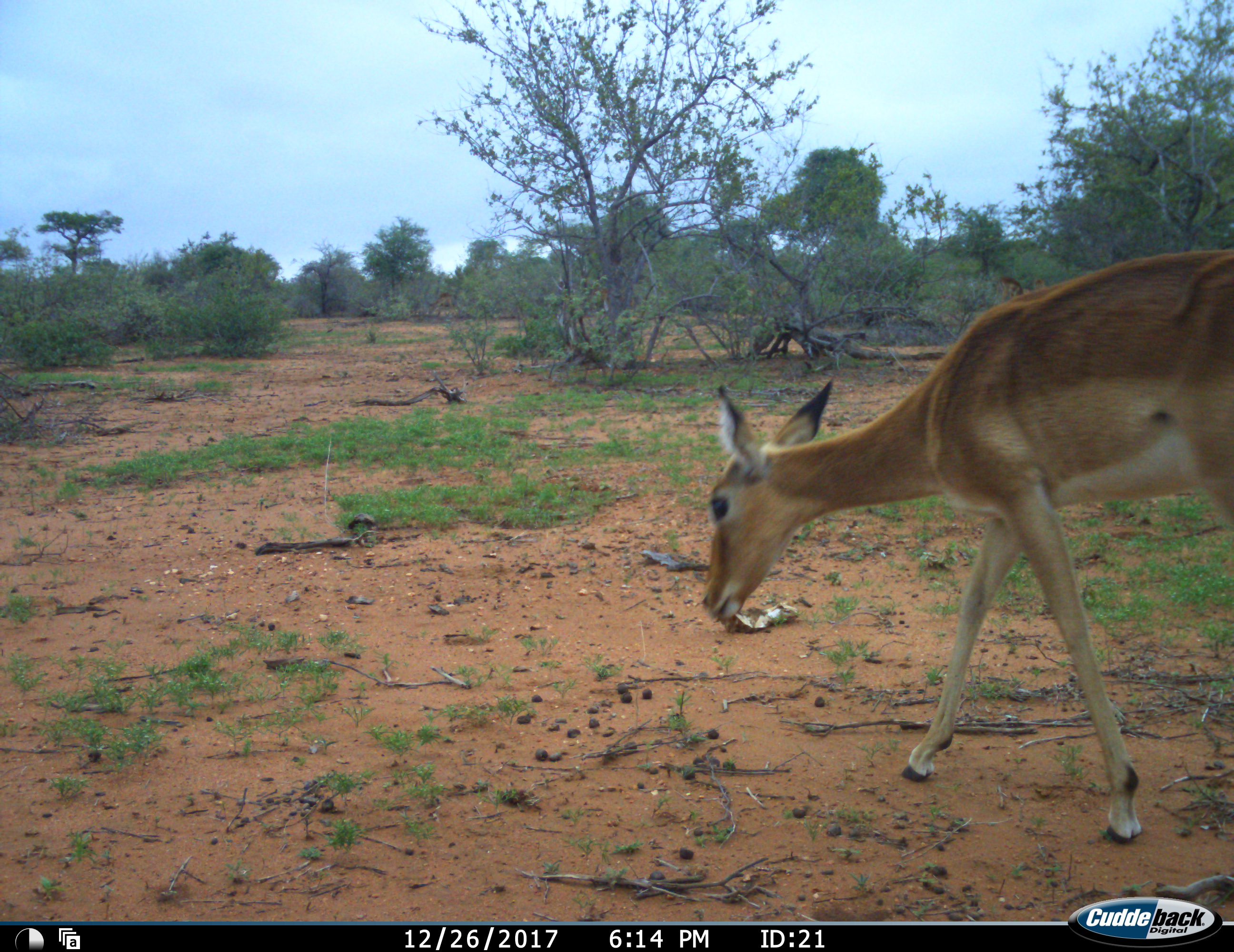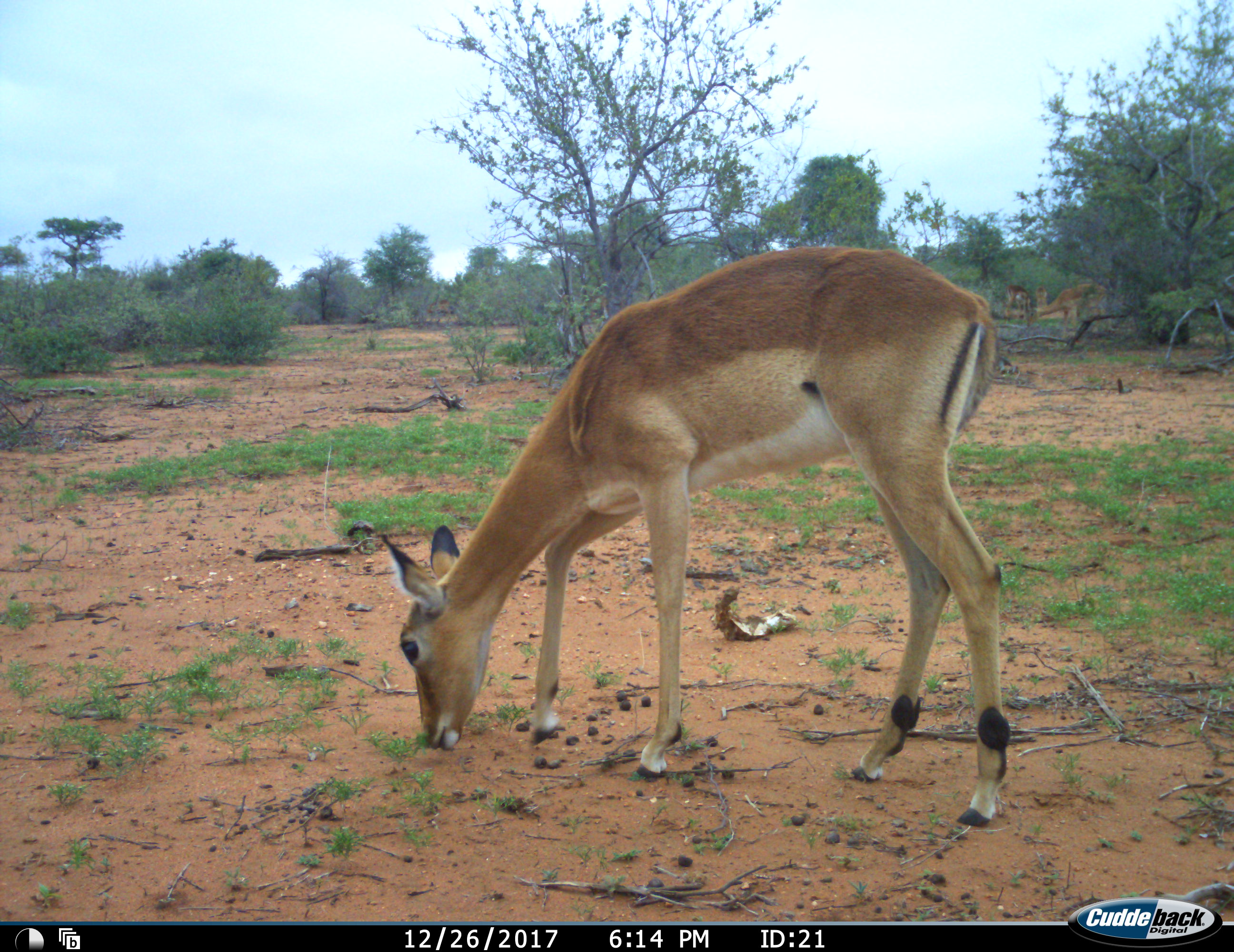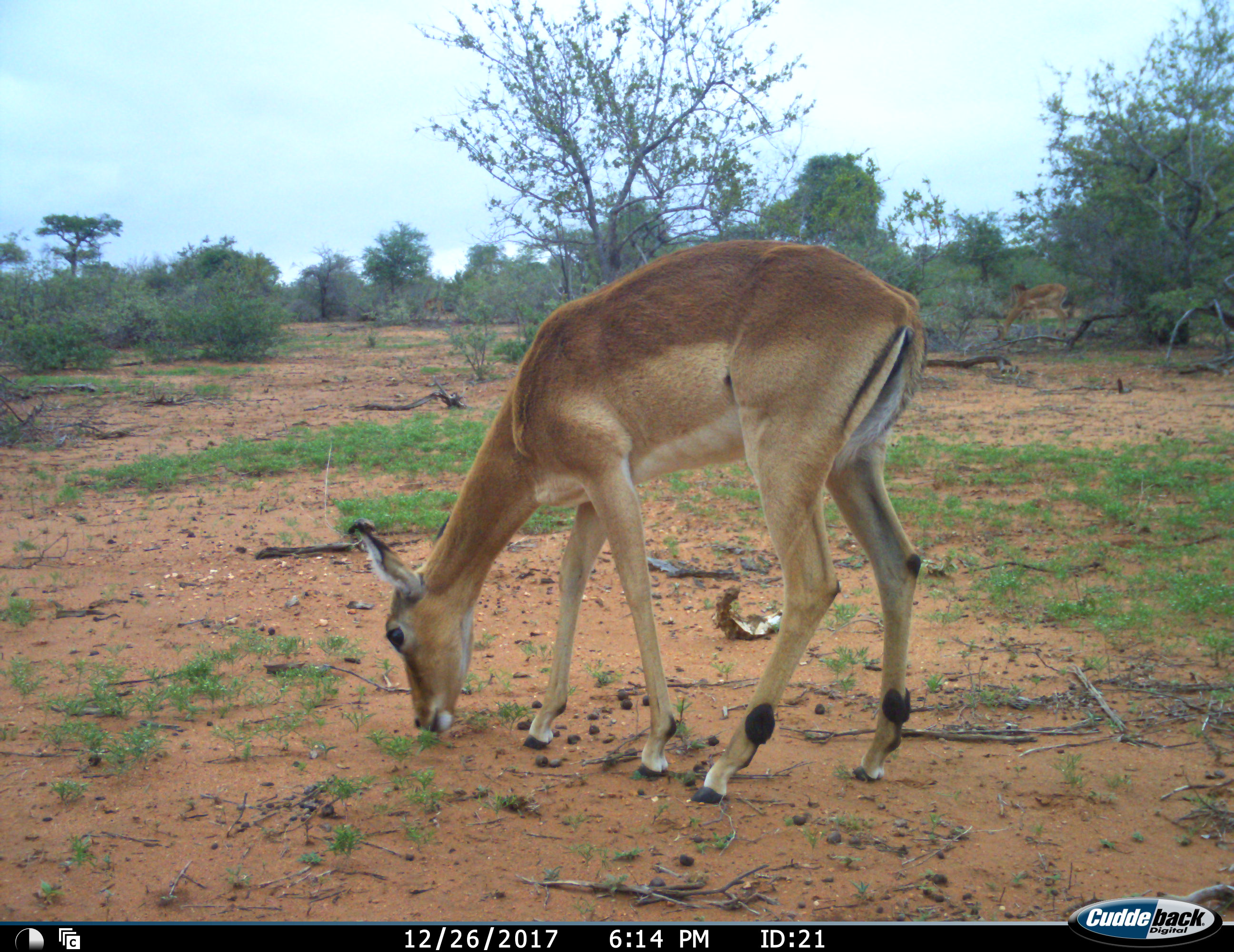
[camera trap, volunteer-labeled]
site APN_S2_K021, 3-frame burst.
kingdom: Animalia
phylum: Chordata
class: Mammalia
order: Artiodactyla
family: Bovidae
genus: Aepyceros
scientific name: Aepyceros melampus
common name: impala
Impala (Aepyceros melampus), count 2. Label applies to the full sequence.